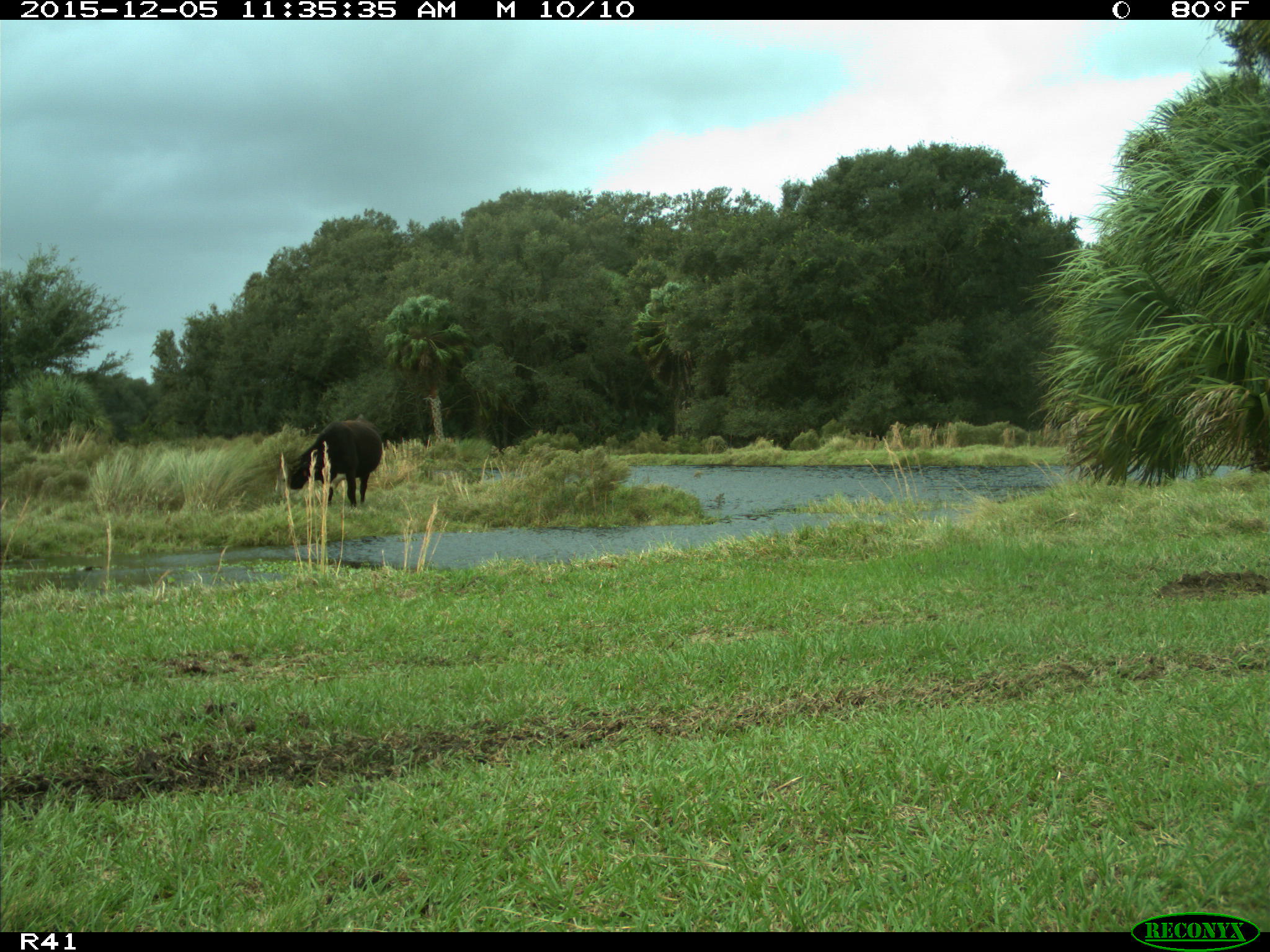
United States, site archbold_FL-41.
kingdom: Animalia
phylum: Chordata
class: Mammalia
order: Artiodactyla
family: Bovidae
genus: Bos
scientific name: Bos taurus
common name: domestic cow